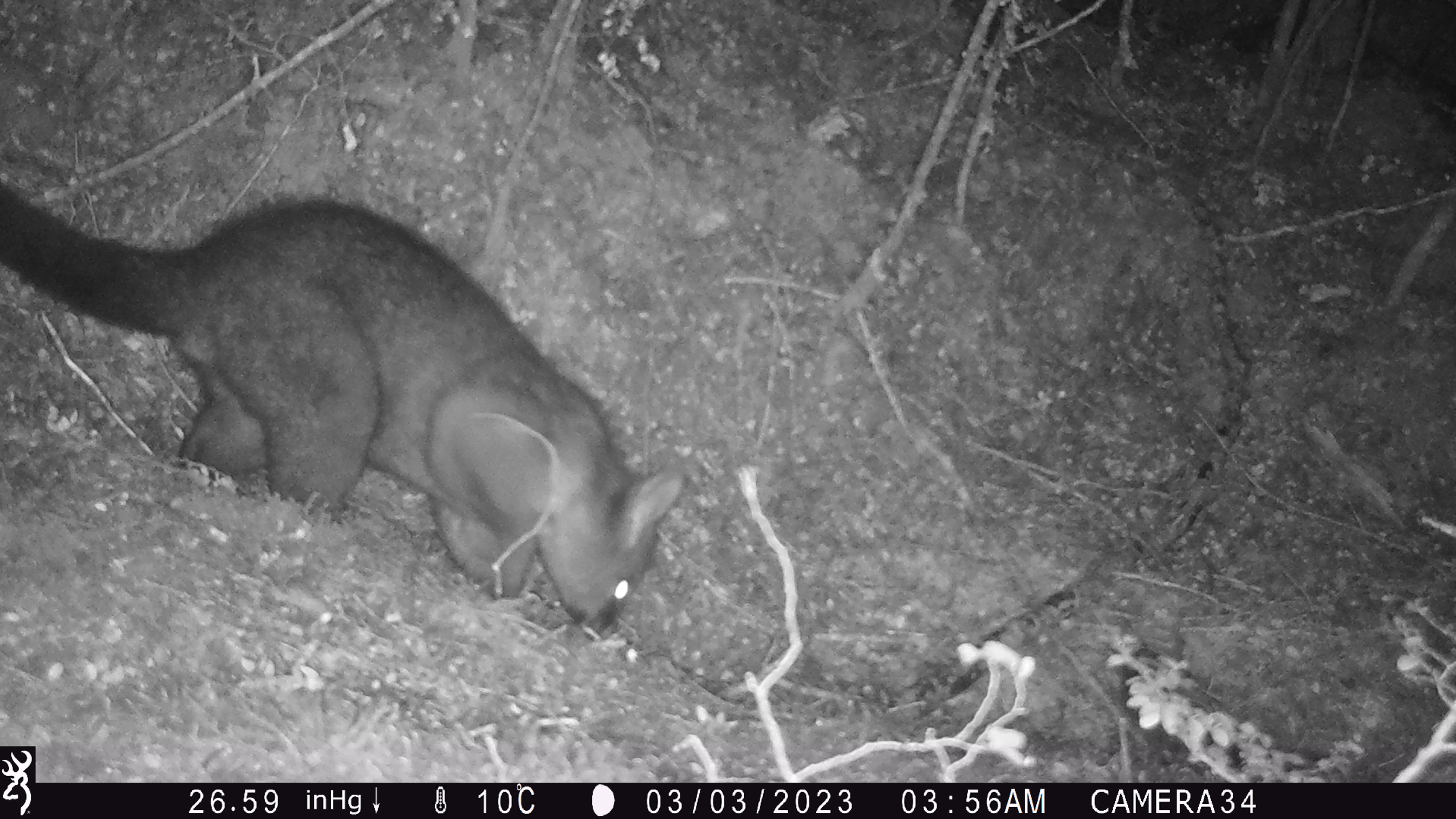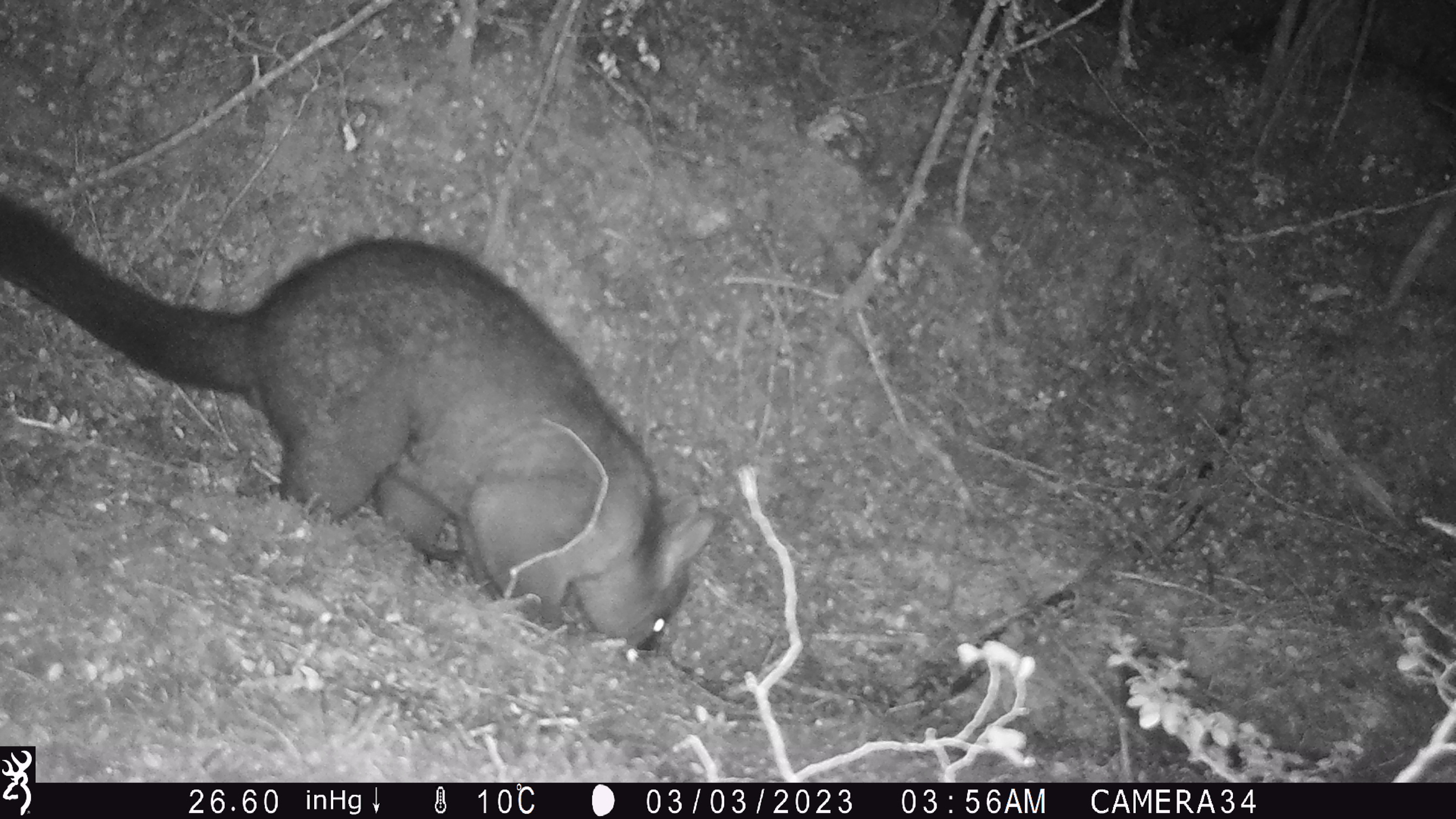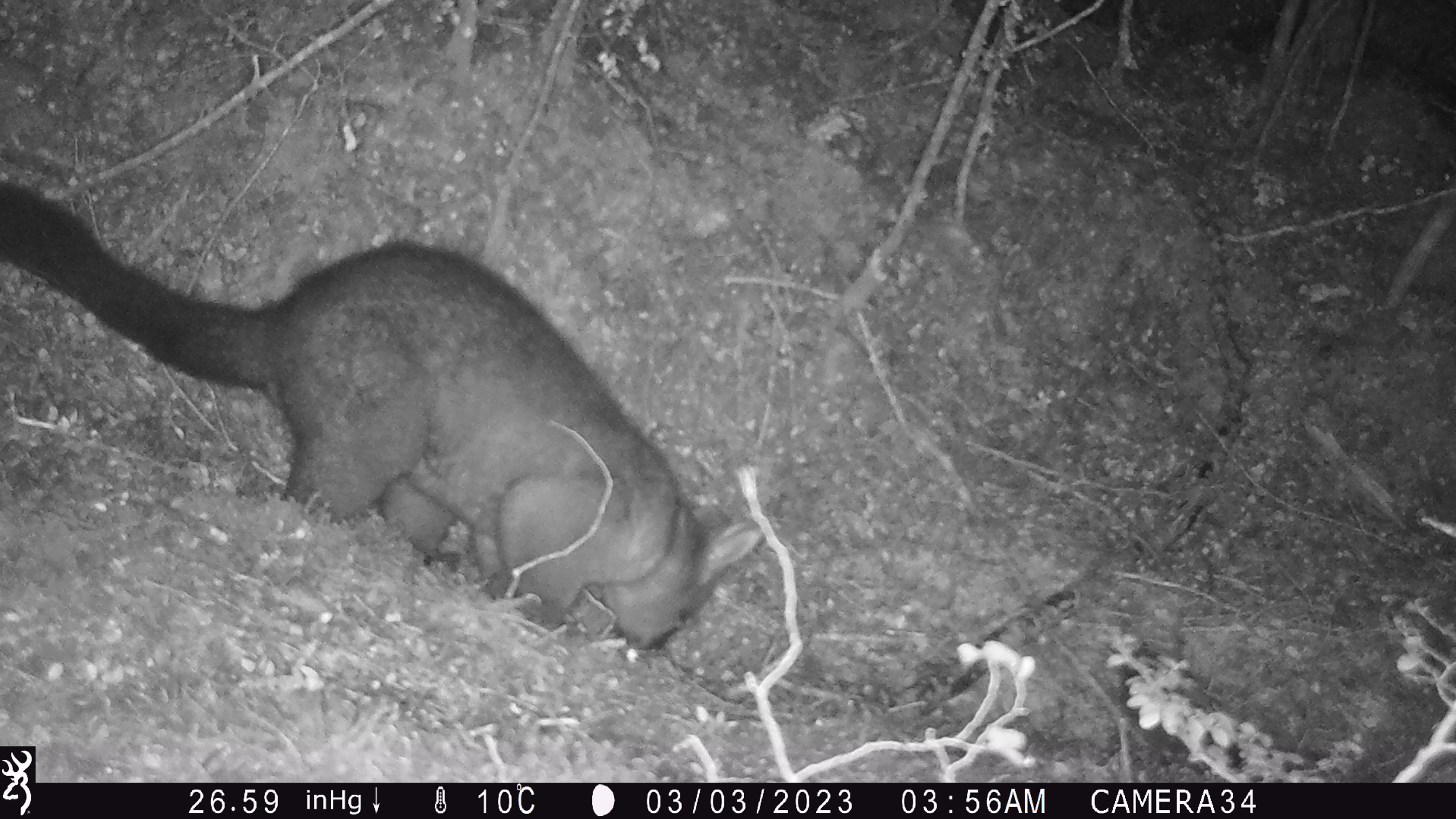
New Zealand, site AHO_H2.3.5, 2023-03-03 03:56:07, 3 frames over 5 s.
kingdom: Animalia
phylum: Chordata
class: Mammalia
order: Carnivora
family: Mustelidae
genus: Mustela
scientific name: Mustela erminea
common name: stoat